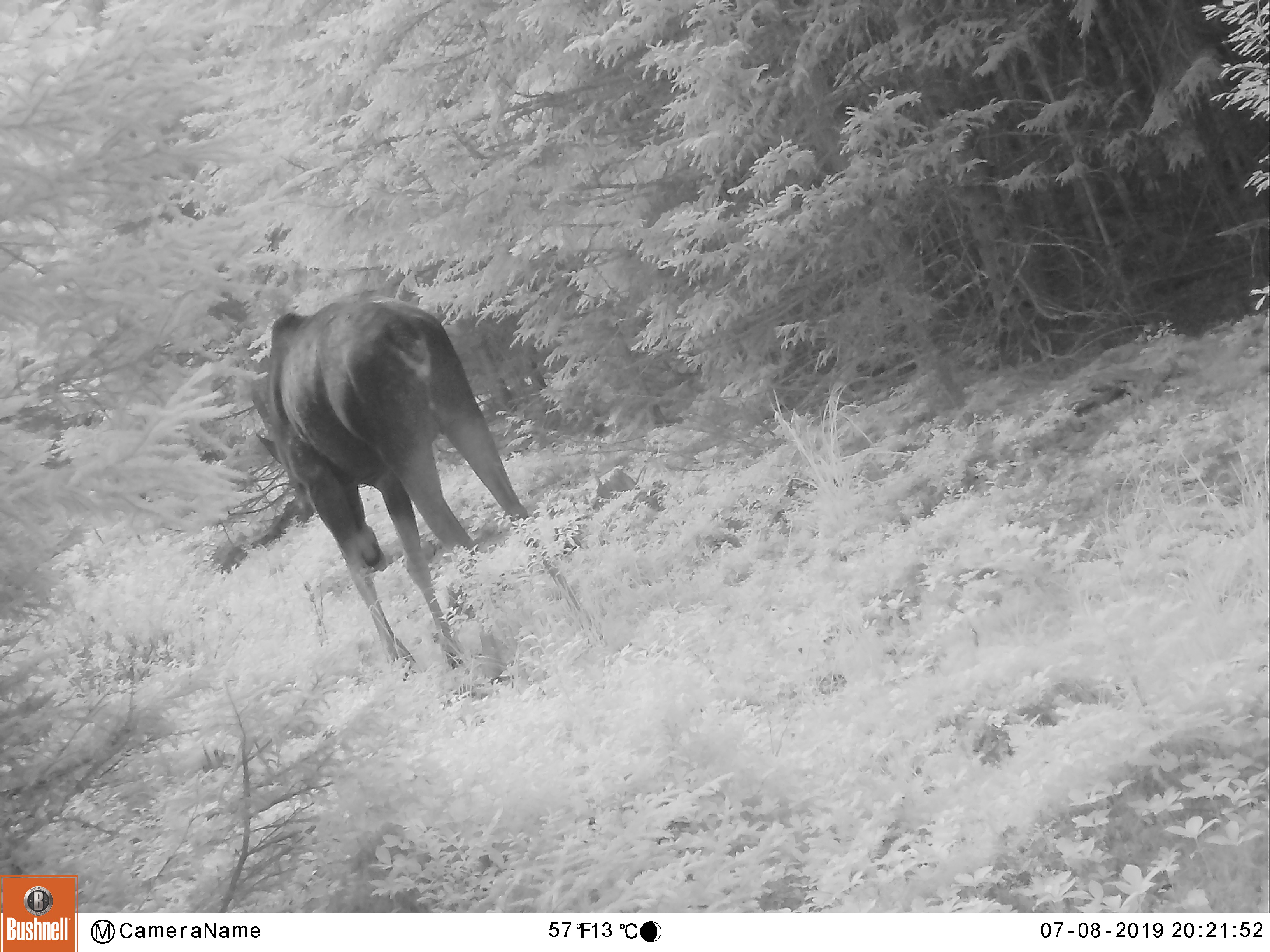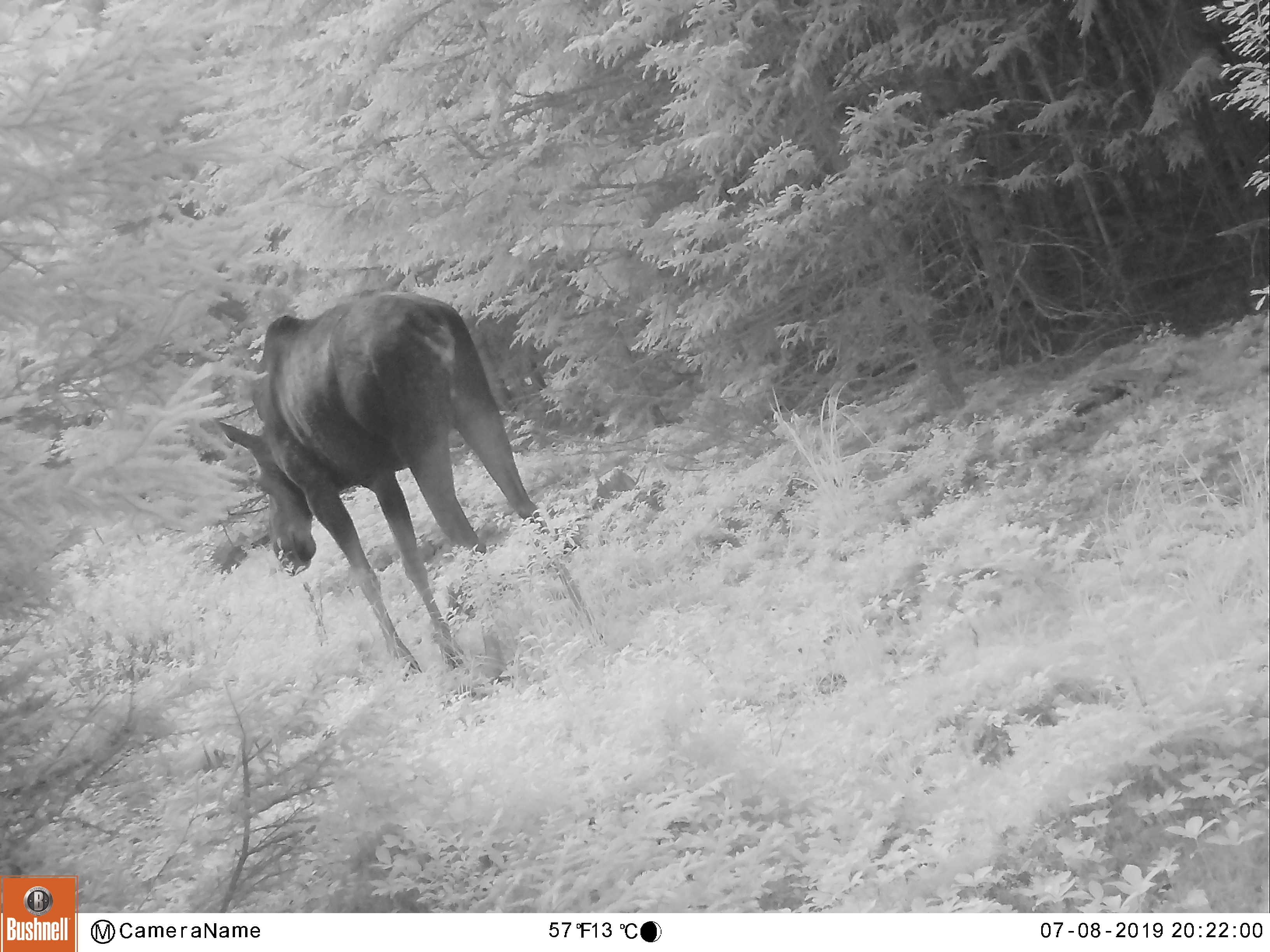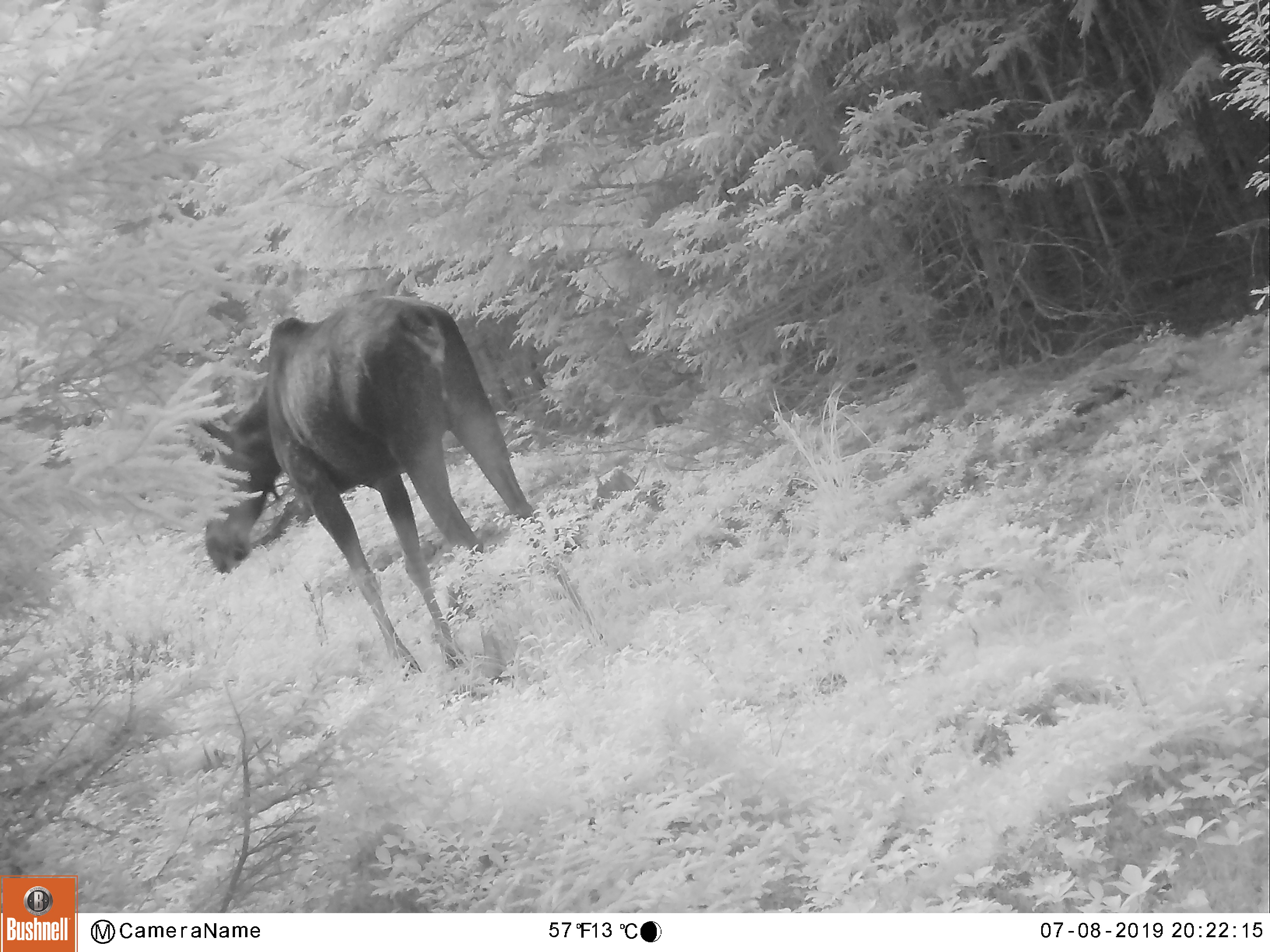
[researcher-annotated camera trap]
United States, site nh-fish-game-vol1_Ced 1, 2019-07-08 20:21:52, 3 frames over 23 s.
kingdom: Animalia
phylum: Chordata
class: Mammalia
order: Artiodactyla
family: Cervidae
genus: Alces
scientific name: Alces alces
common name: moose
Moose (Alces alces).